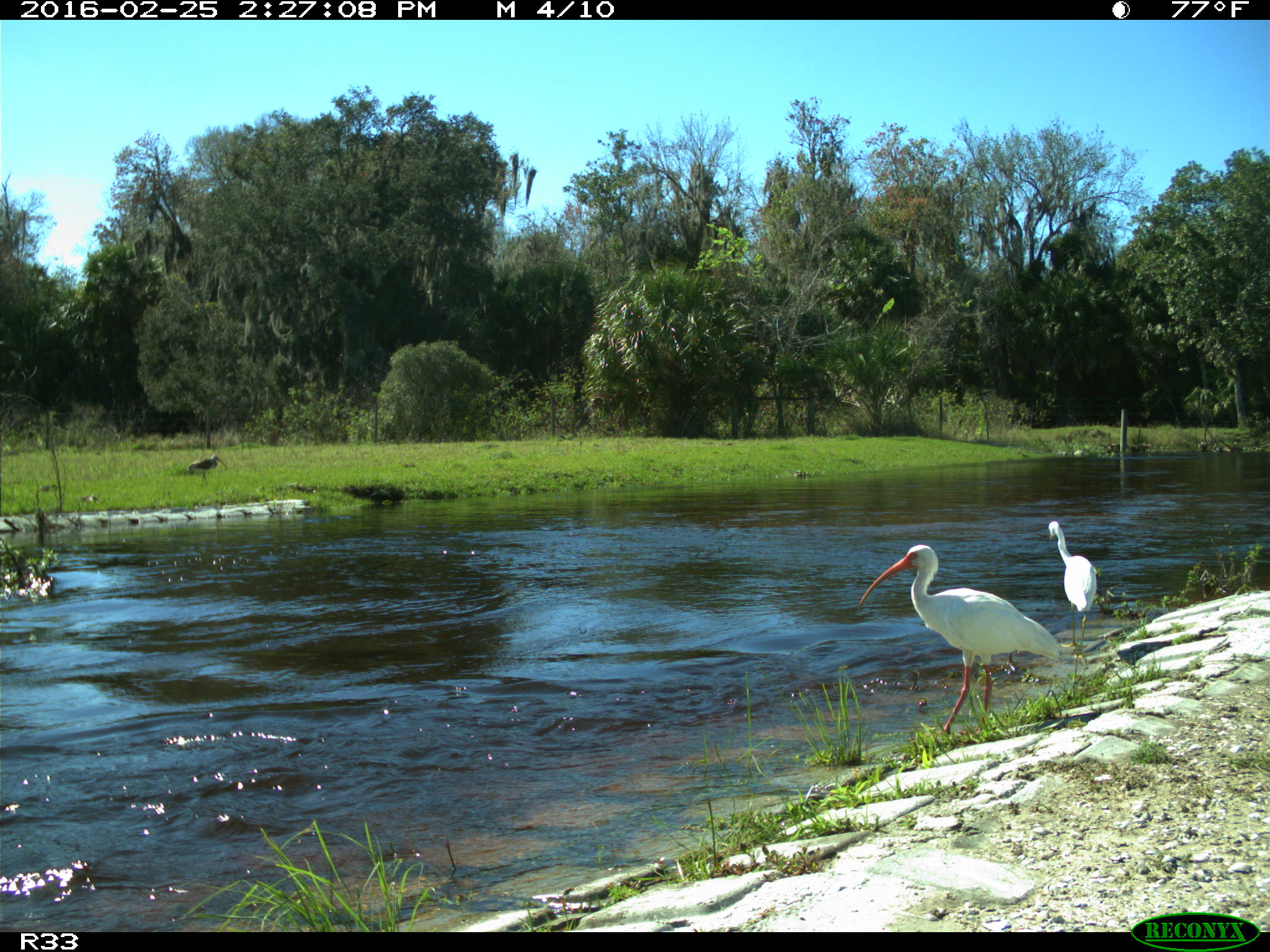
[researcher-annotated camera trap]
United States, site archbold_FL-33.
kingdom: Animalia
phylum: Chordata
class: Aves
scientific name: Aves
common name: birds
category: unidentified bird